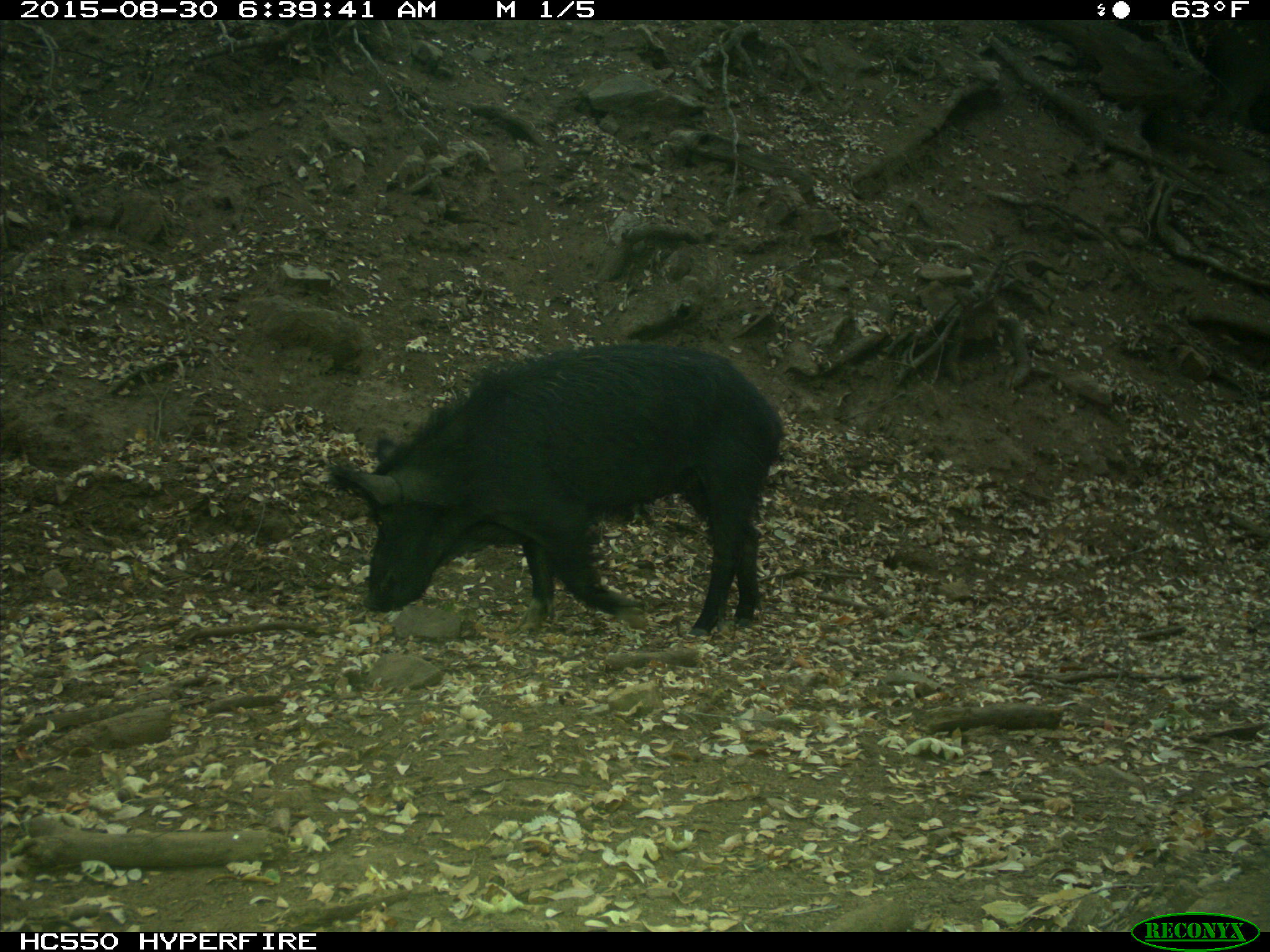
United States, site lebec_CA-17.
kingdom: Animalia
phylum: Chordata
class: Mammalia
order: Artiodactyla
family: Suidae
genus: Sus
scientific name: Sus scrofa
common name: wild boar